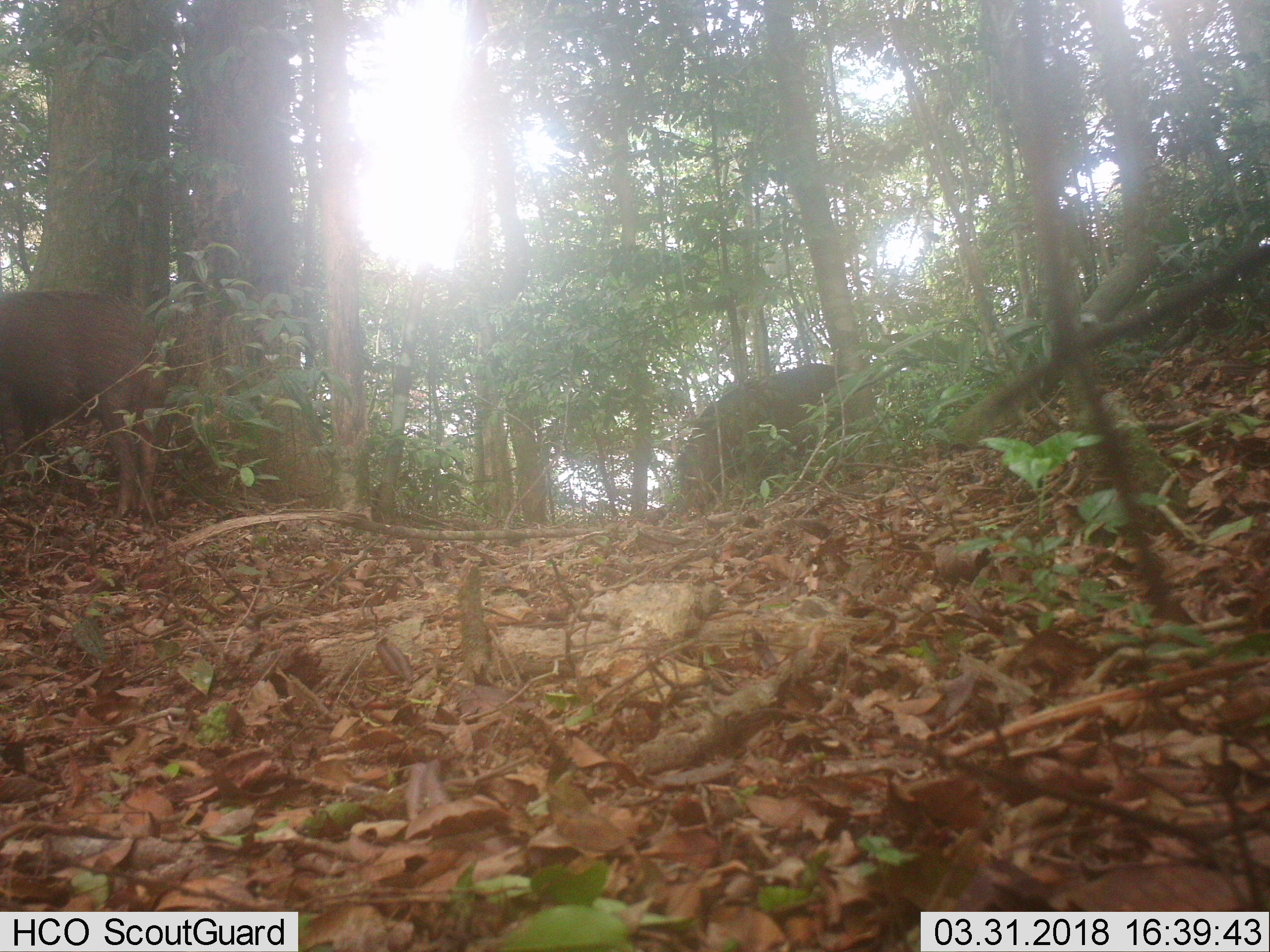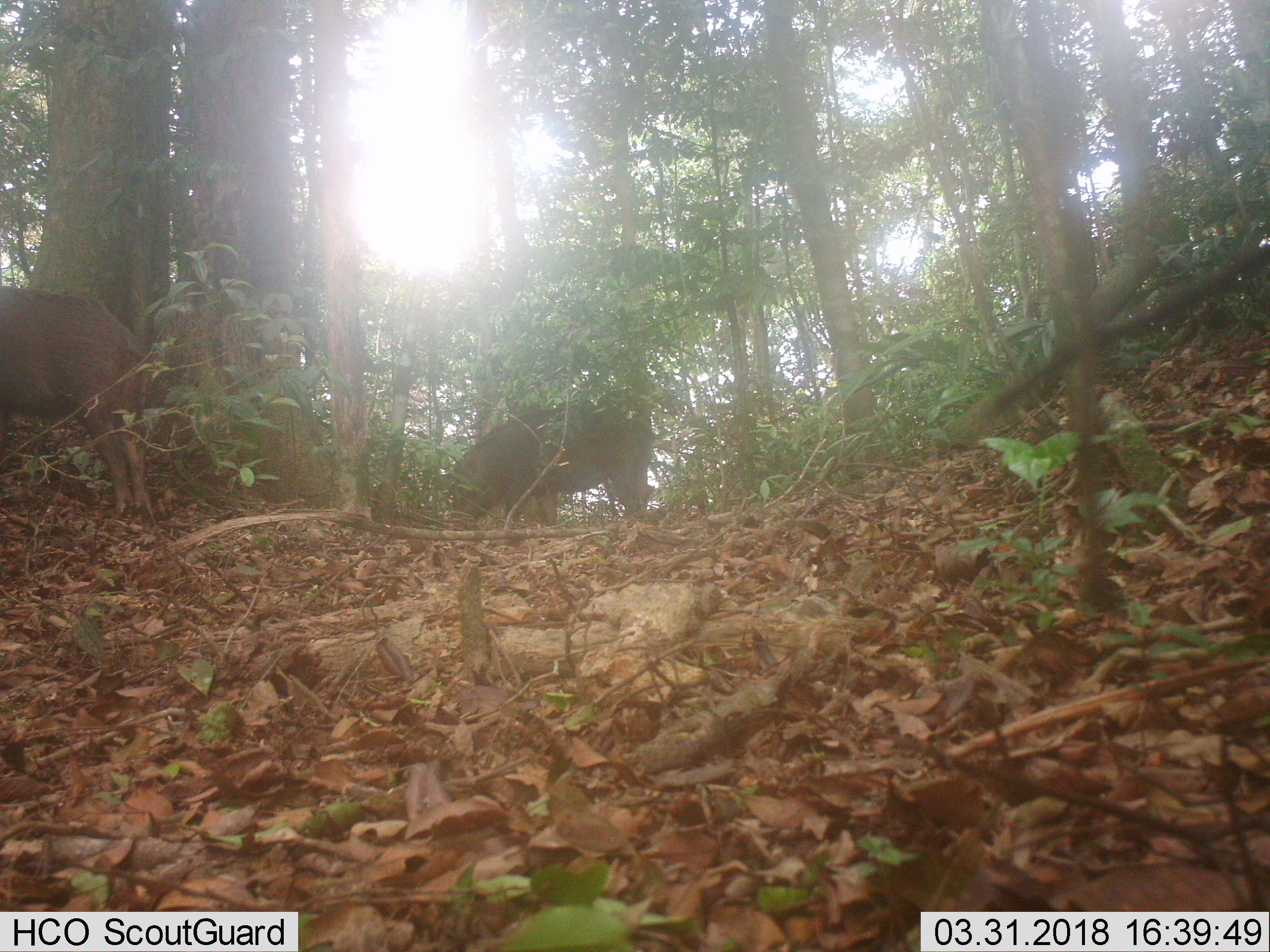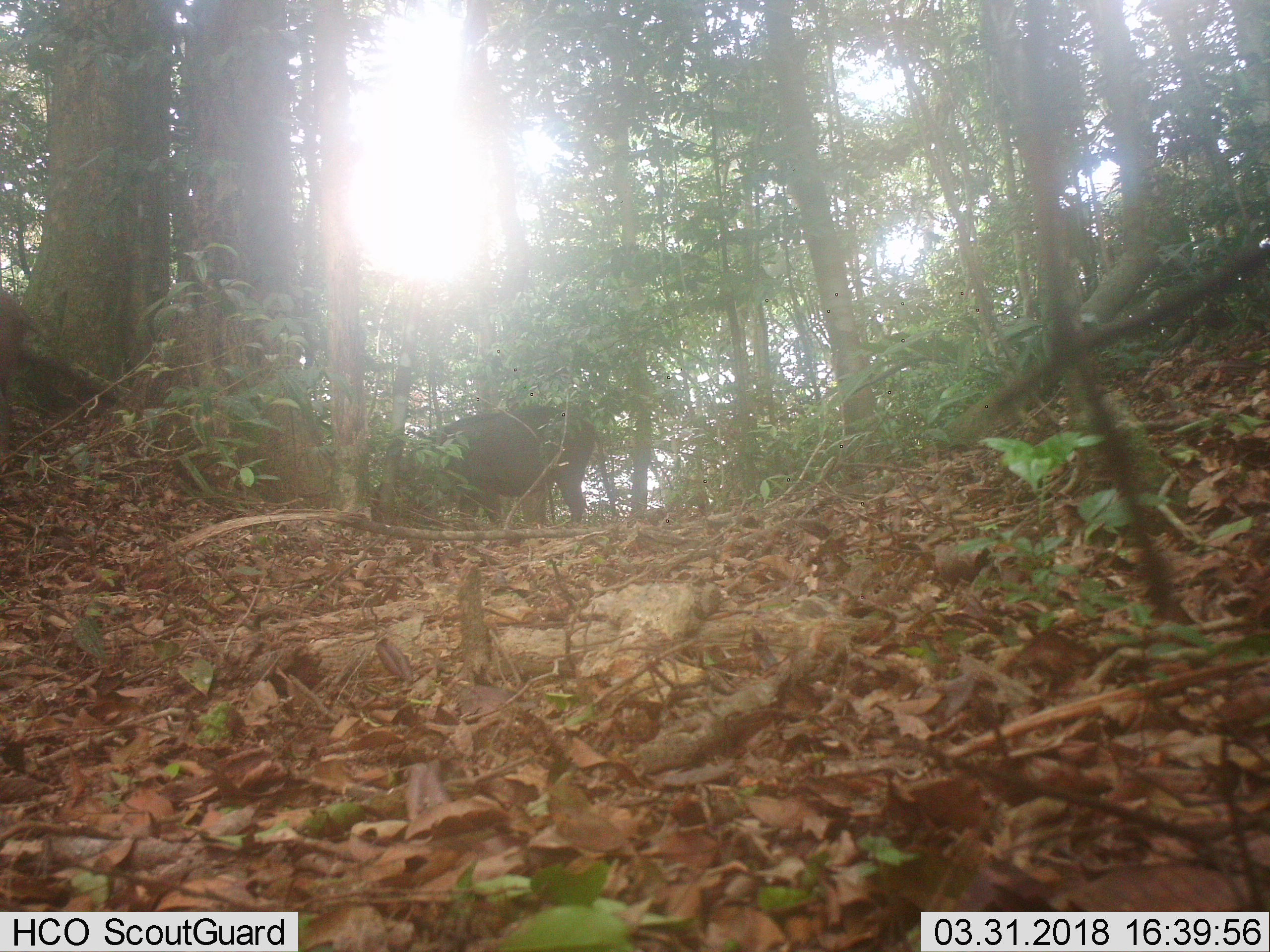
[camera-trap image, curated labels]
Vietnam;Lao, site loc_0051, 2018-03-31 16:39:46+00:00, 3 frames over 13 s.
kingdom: Animalia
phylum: Chordata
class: Mammalia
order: Artiodactyla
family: Suidae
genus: Sus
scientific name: Sus scrofa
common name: eurasian wild pig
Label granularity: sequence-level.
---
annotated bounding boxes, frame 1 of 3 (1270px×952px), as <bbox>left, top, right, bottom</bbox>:
eurasian wild pig: <bbox>0, 288, 174, 522</bbox>; <bbox>674, 362, 838, 521</bbox>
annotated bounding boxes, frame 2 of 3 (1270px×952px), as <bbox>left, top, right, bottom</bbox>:
eurasian wild pig: <bbox>0, 287, 162, 517</bbox>; <bbox>448, 399, 653, 532</bbox>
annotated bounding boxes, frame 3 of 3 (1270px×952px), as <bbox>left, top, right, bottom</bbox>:
eurasian wild pig: <bbox>404, 408, 595, 523</bbox>; <bbox>0, 291, 44, 448</bbox>